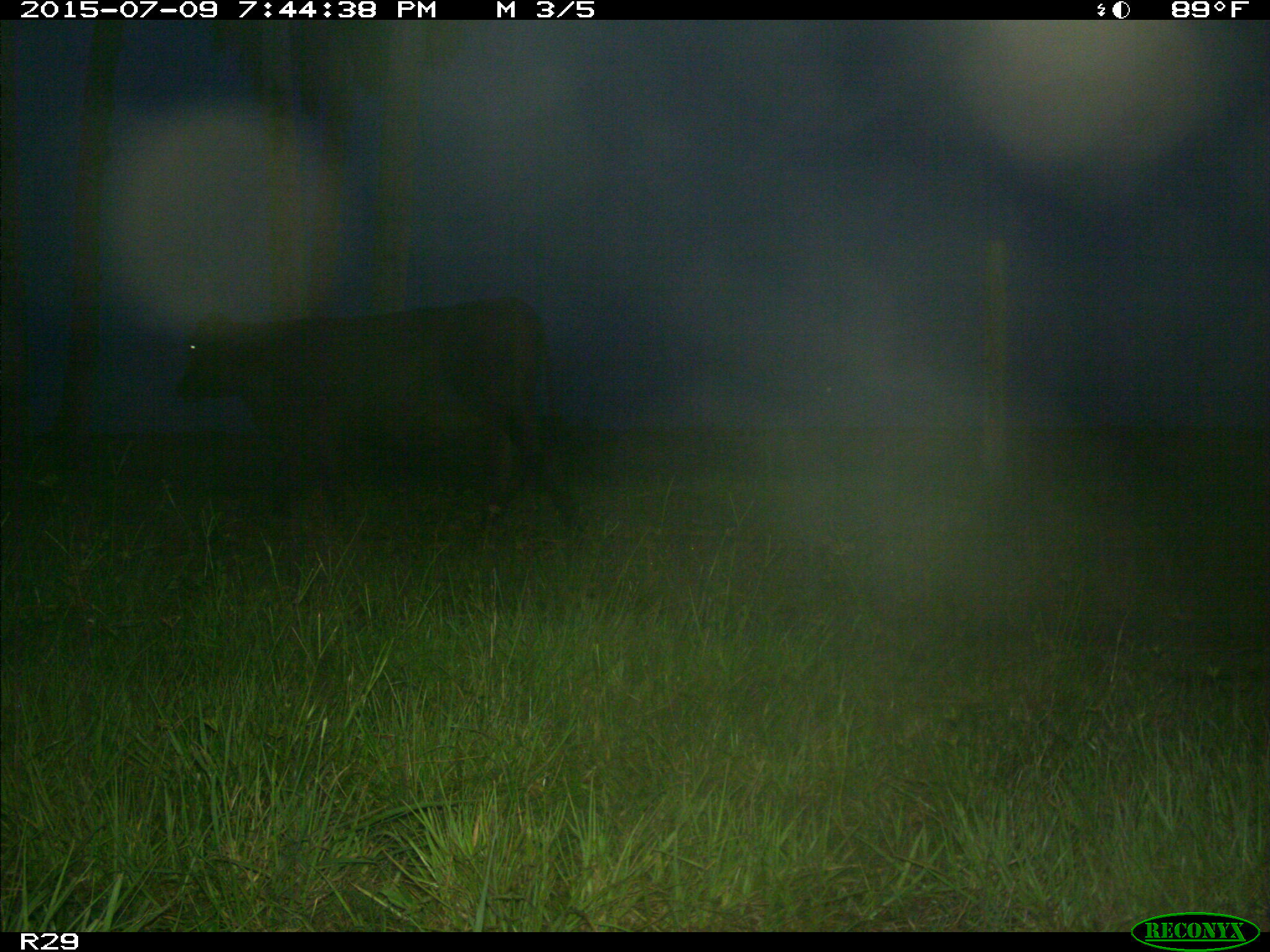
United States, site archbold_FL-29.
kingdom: Animalia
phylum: Chordata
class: Mammalia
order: Artiodactyla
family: Bovidae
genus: Bos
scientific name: Bos taurus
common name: domestic cow